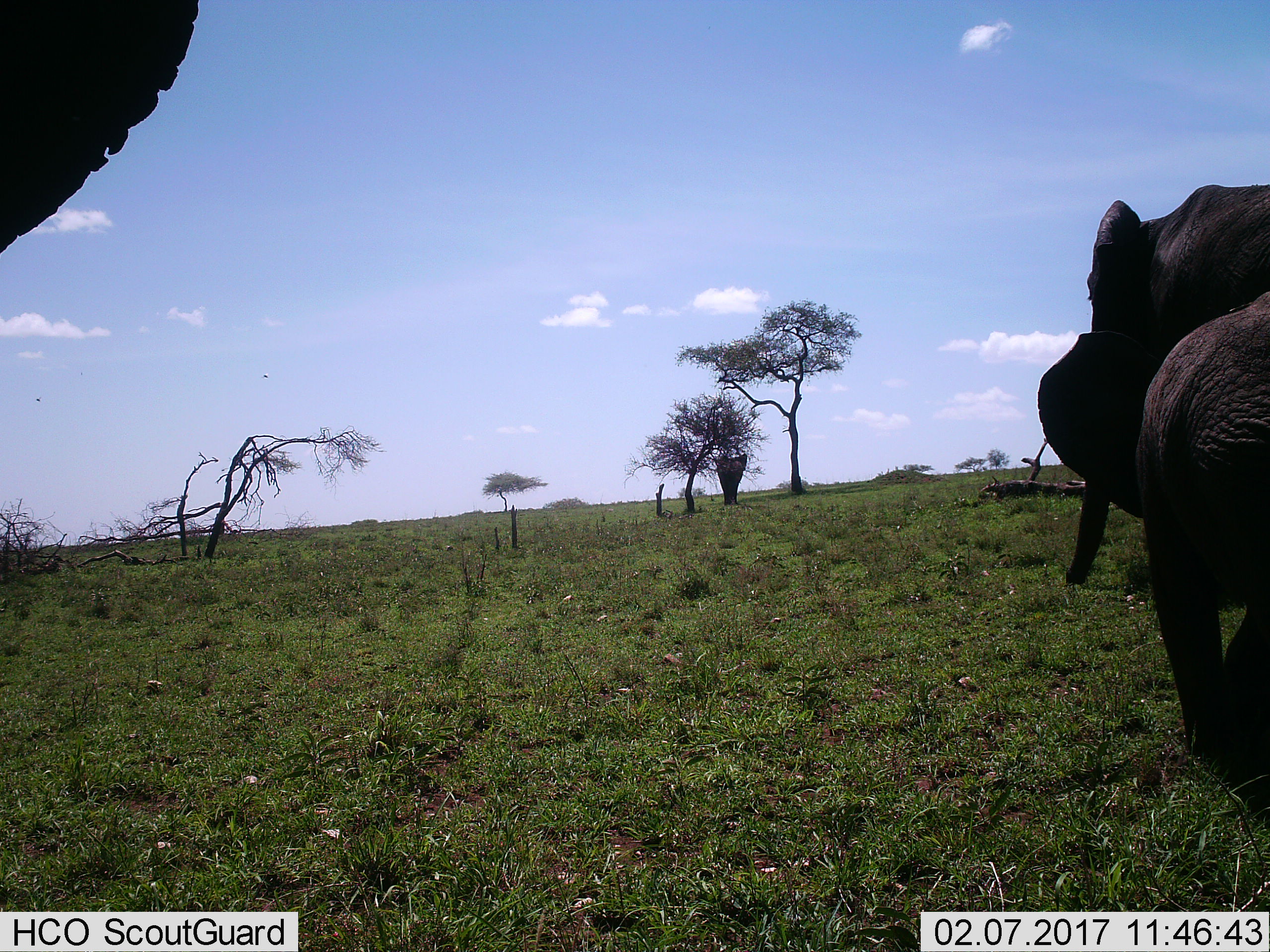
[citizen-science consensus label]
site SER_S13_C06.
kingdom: Animalia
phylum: Chordata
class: Mammalia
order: Proboscidea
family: Elephantidae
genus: Loxodonta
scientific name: Loxodonta africana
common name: african bush elephant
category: elephant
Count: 3.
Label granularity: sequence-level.